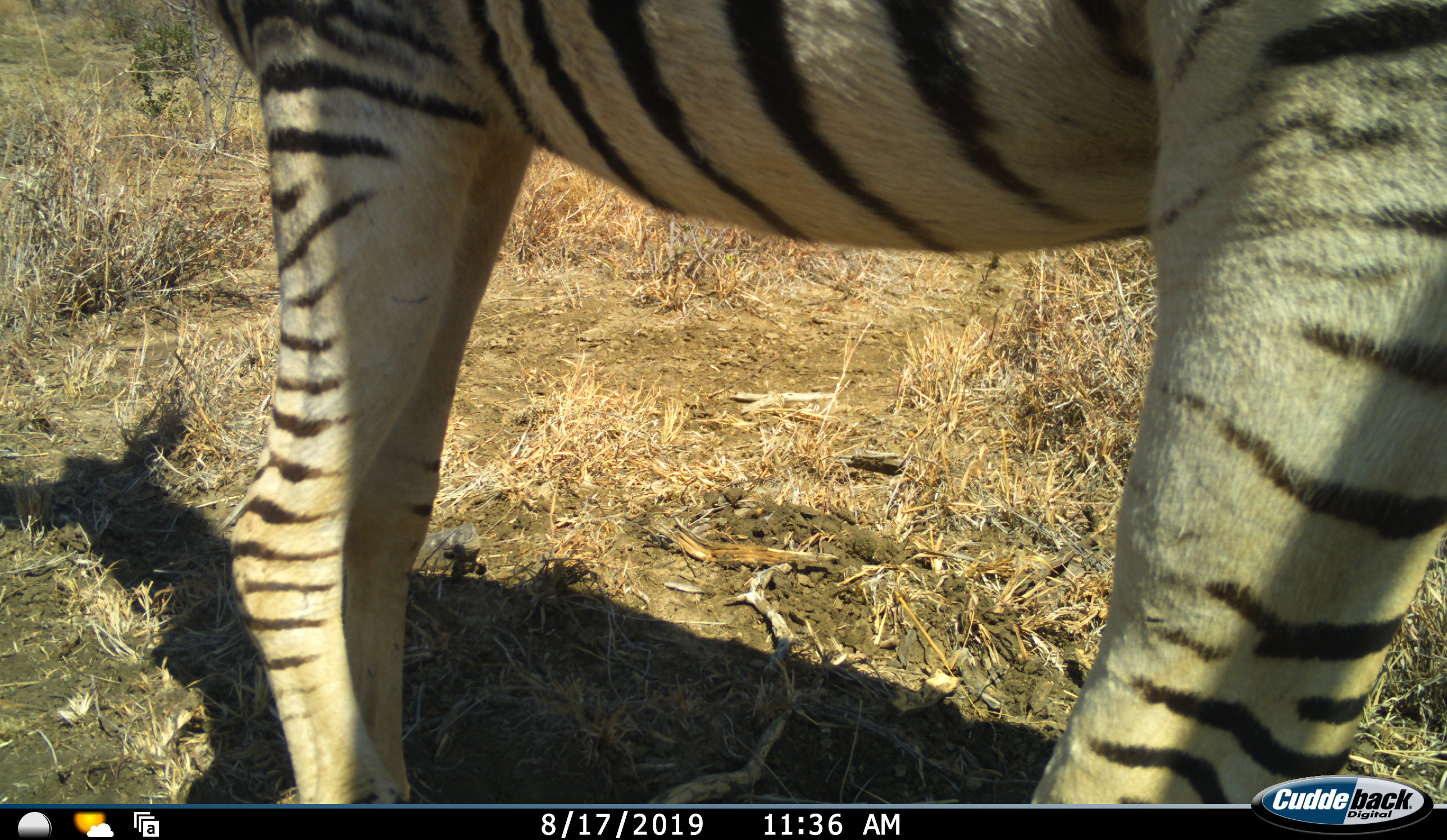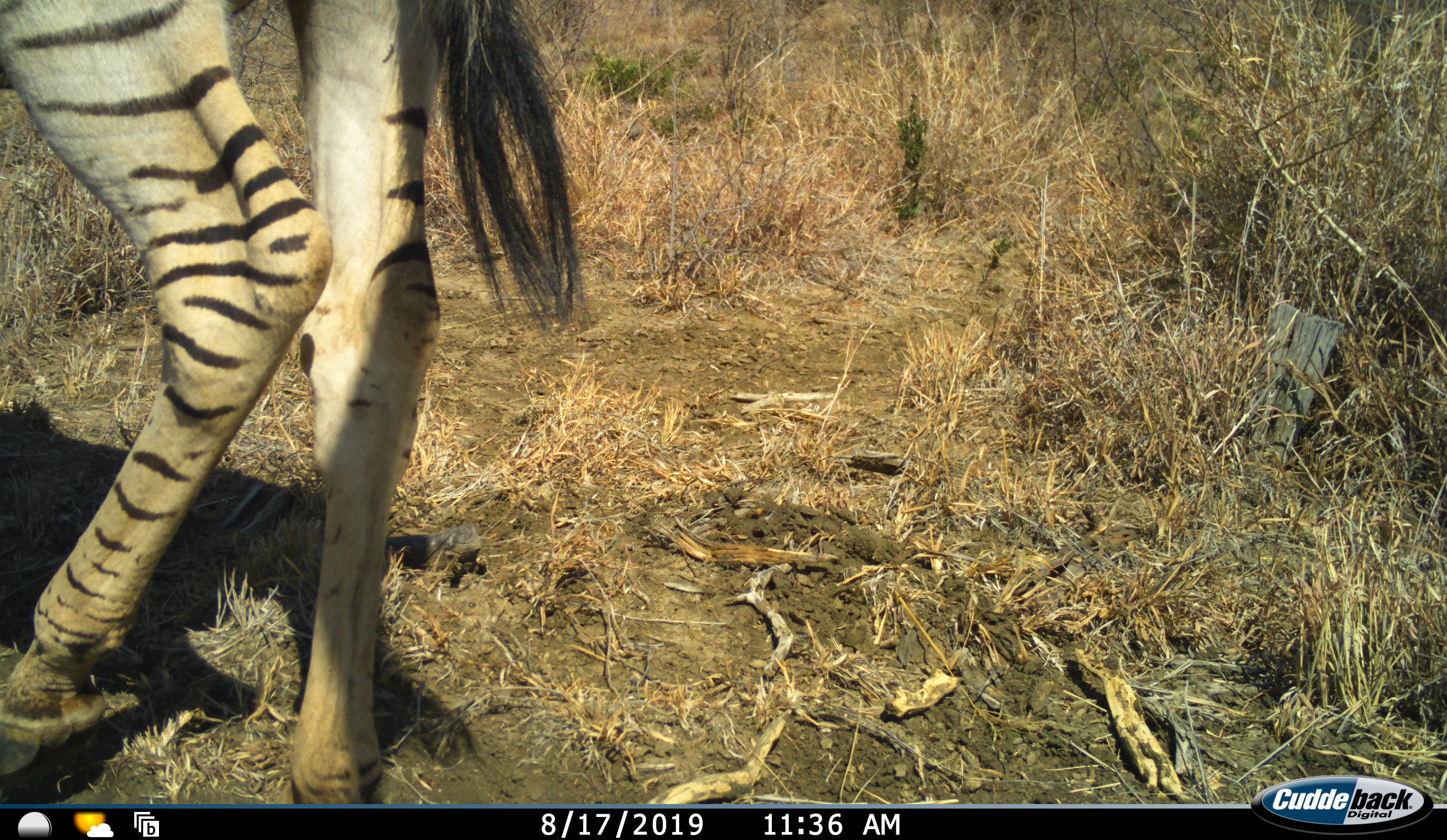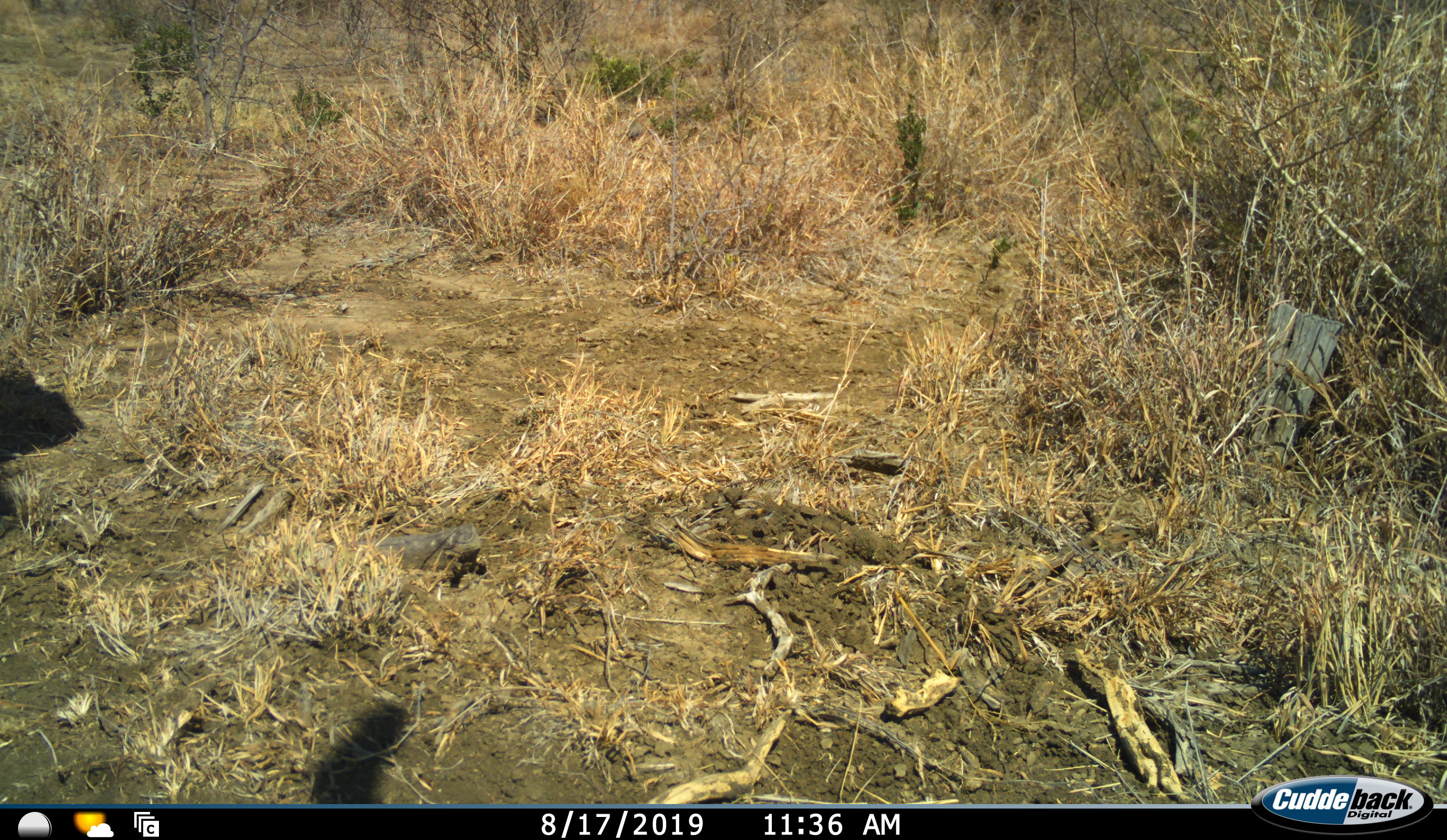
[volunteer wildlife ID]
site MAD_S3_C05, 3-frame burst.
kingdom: Animalia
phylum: Chordata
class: Mammalia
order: Perissodactyla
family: Equidae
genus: Equus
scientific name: Equus quagga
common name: plains zebra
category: zebraplains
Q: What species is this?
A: Zebraplains (plains zebra) (Equus quagga).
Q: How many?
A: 1.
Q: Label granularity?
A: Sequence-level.